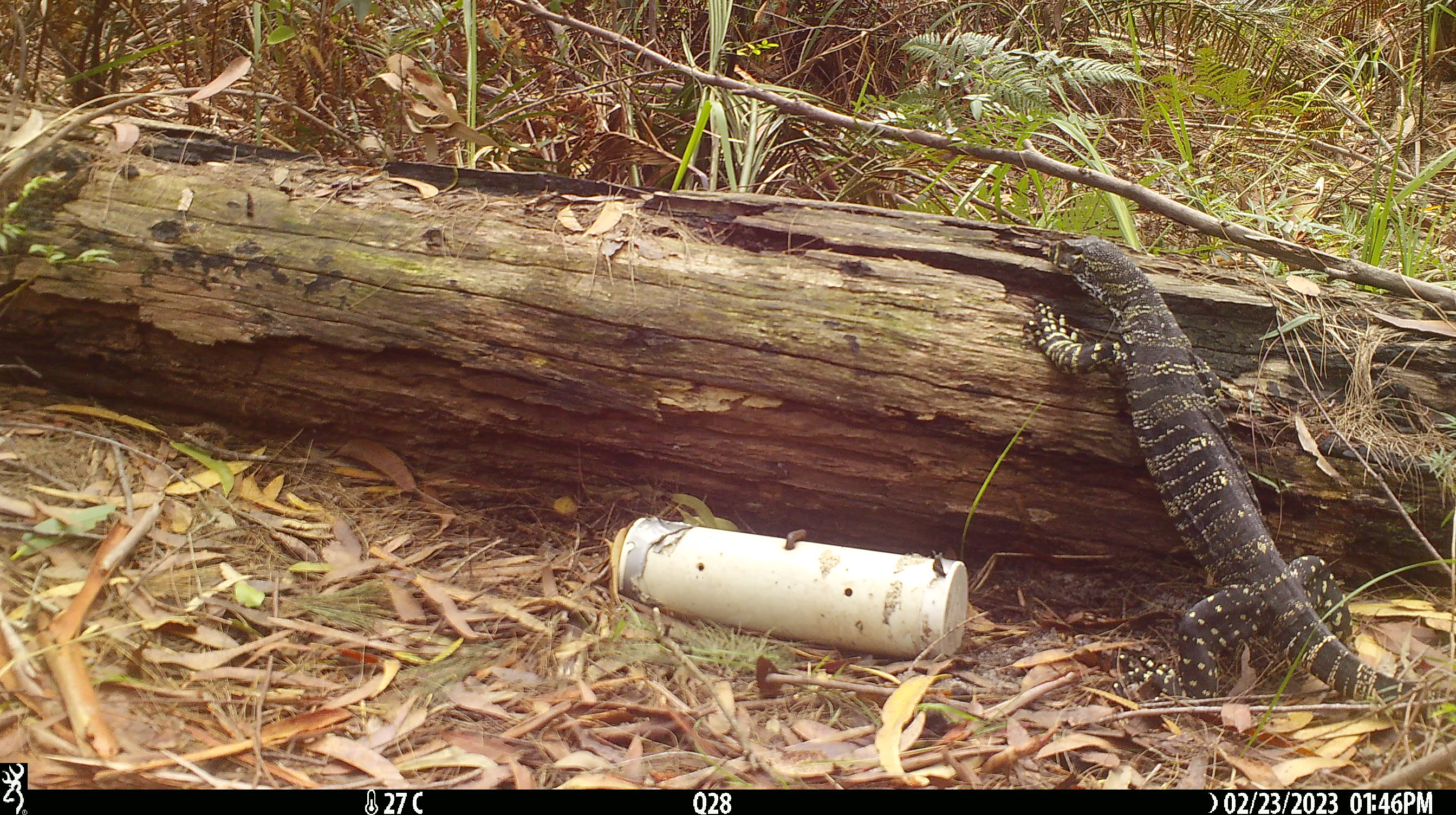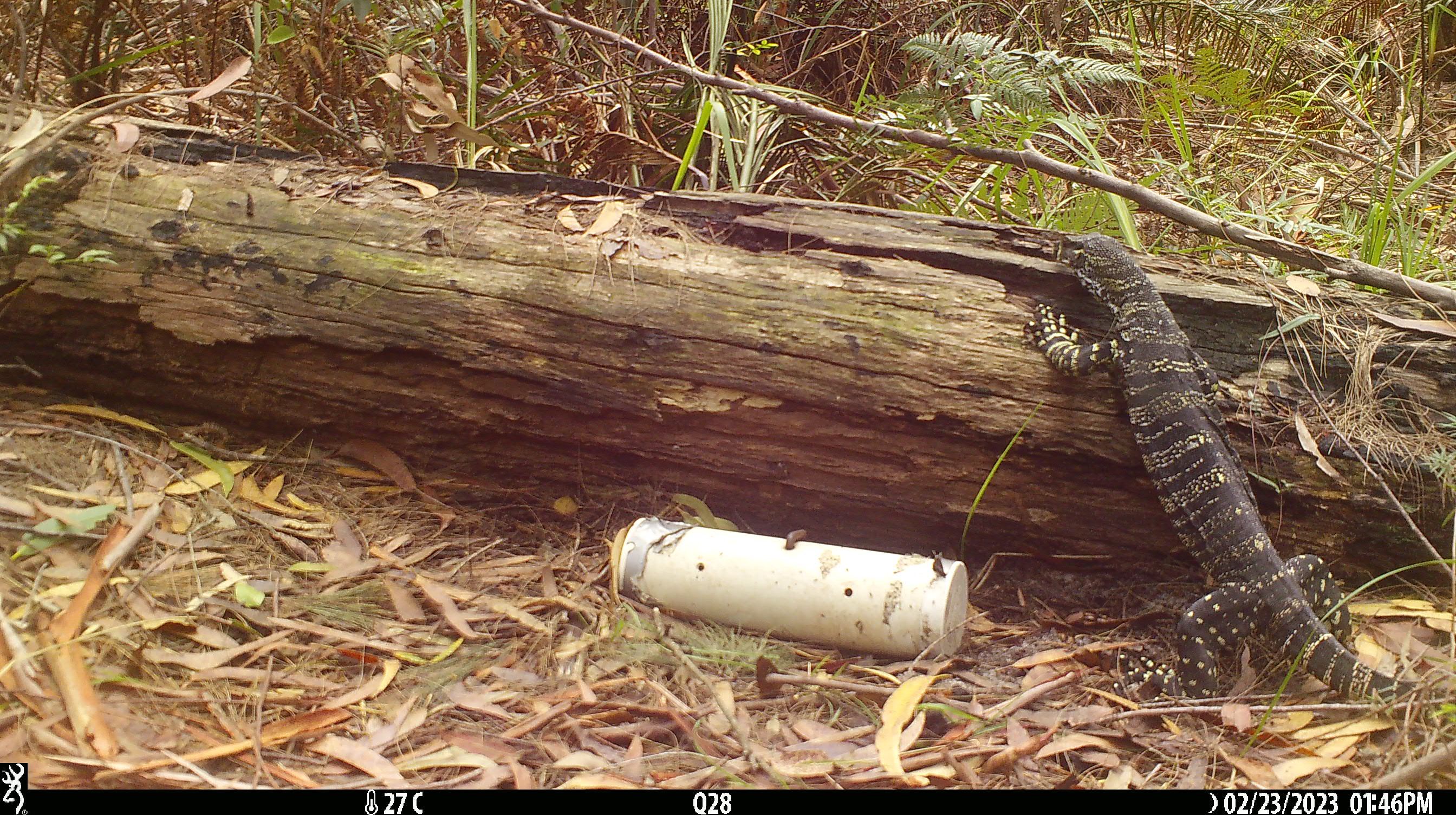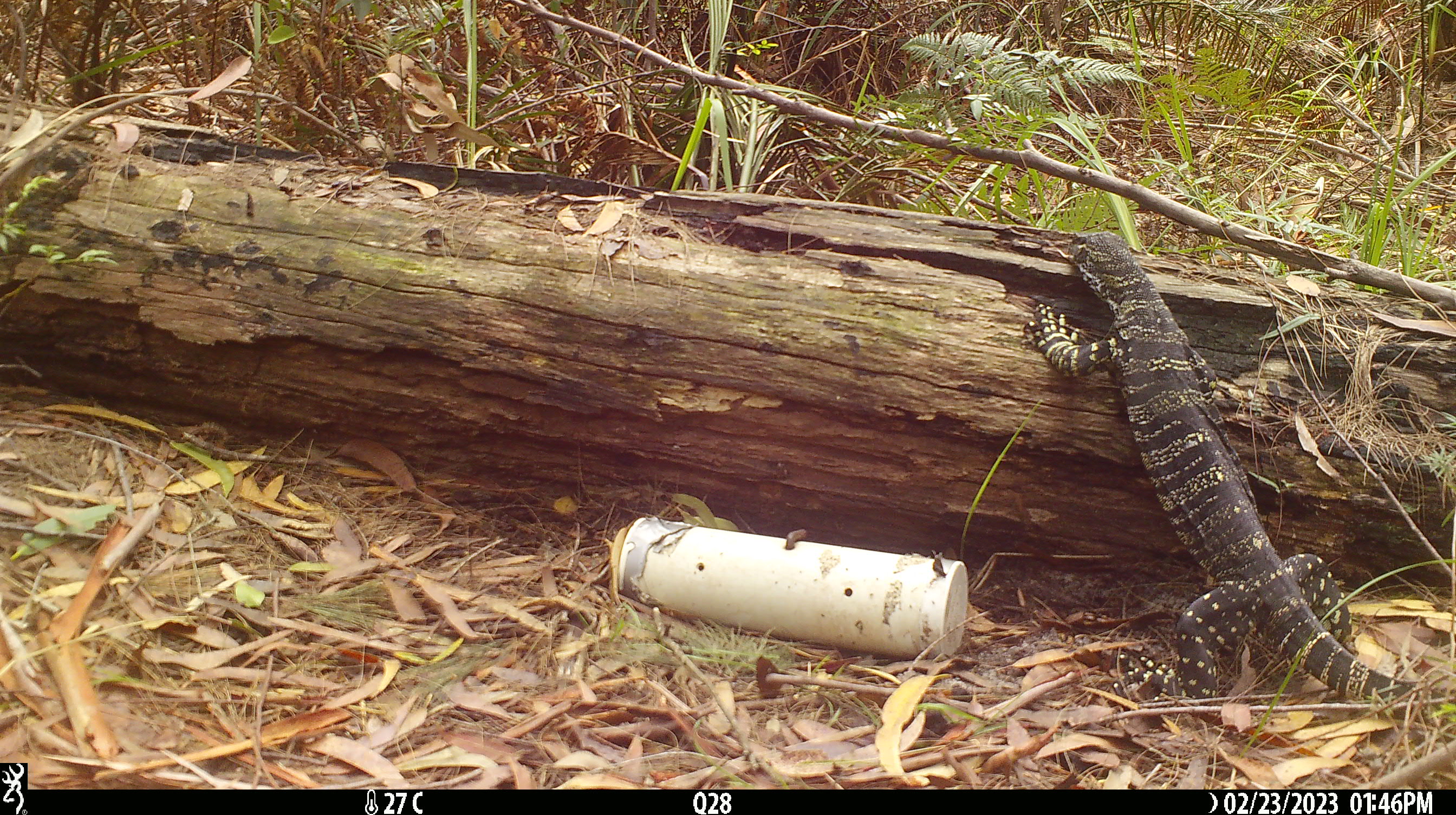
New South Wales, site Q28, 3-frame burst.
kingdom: Animalia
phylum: Chordata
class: Reptilia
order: Squamata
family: Varanidae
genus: Varanus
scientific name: Varanus varius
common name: lace monitor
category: goanna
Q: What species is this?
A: Goanna (lace monitor) (Varanus varius).